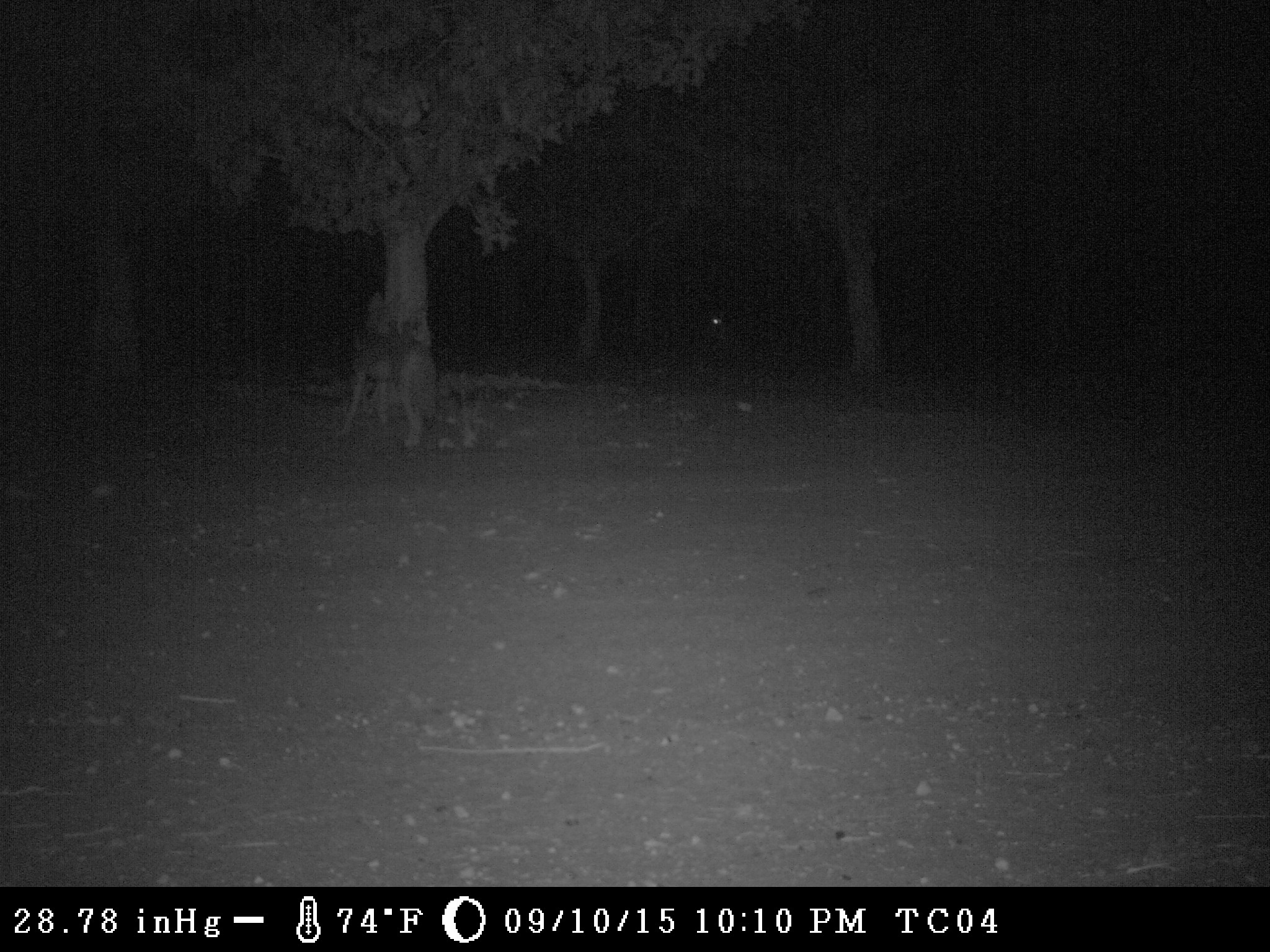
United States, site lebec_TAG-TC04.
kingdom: Animalia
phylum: Chordata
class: Mammalia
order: Carnivora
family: Canidae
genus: Canis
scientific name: Canis latrans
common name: coyote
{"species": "Canis latrans (coyote)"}